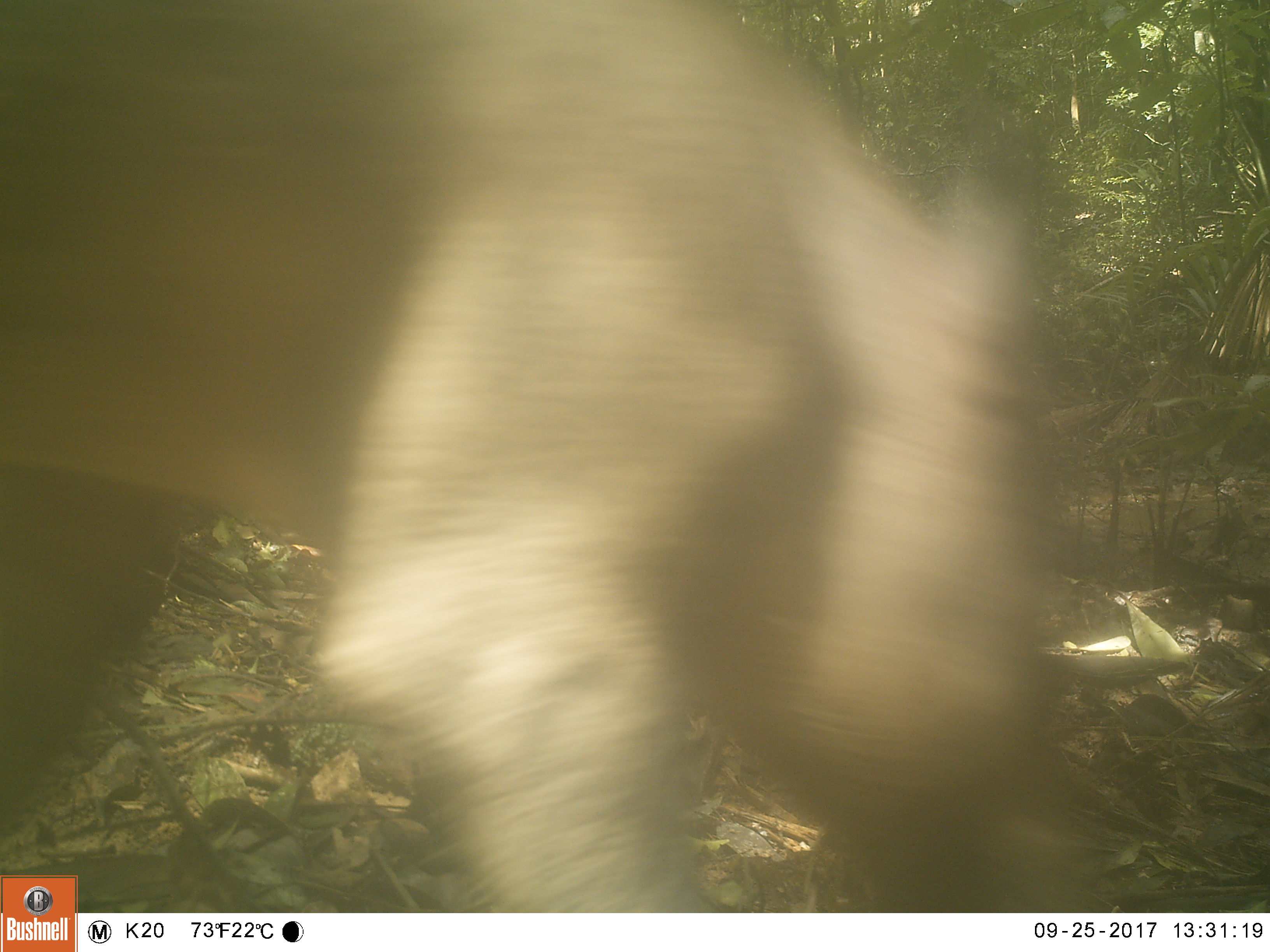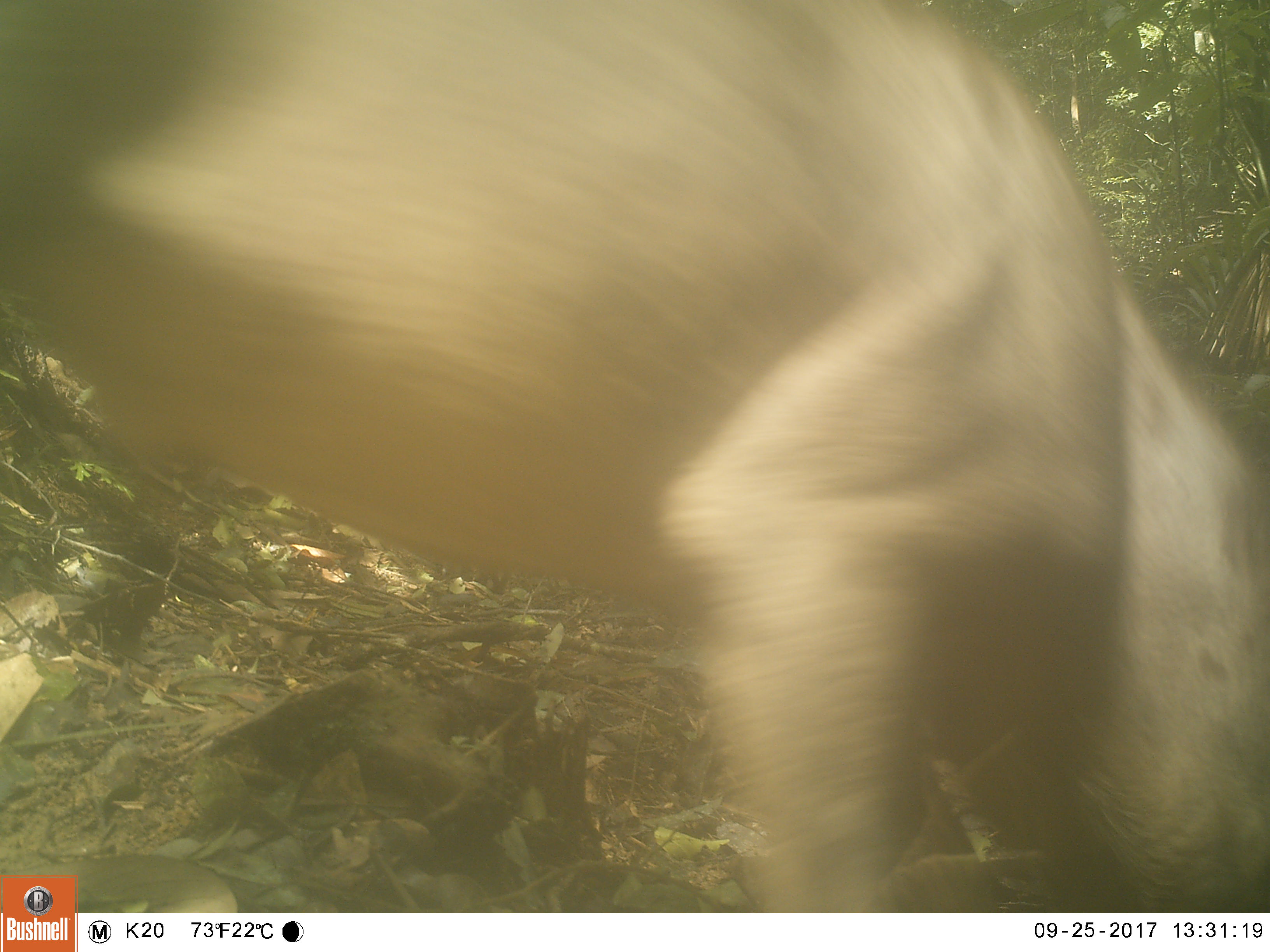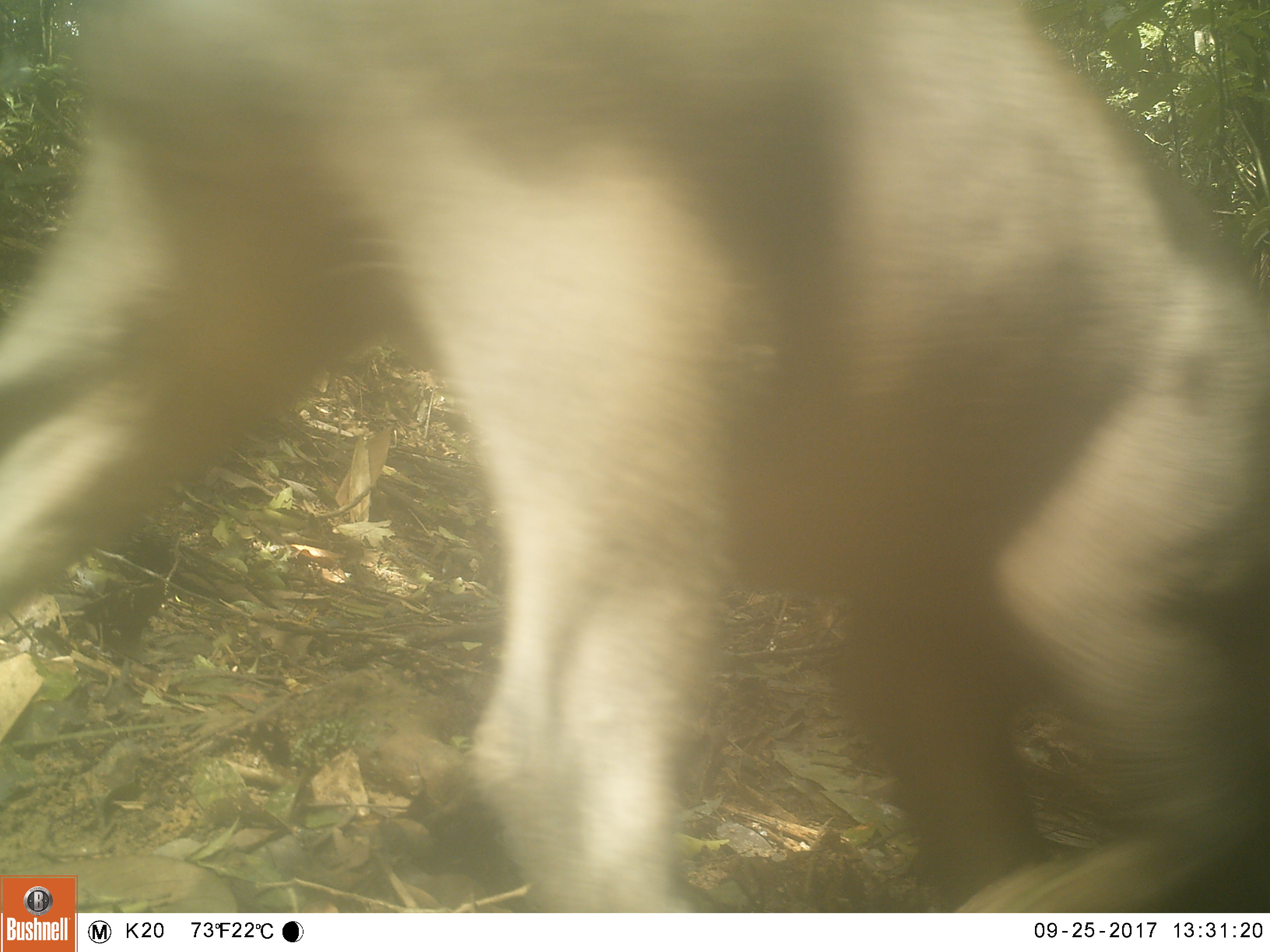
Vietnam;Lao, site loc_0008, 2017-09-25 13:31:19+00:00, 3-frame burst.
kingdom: Animalia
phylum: Chordata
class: Mammalia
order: Artiodactyla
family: Suidae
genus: Sus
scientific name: Sus scrofa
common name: eurasian wild pig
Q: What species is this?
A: Eurasian wild pig (Sus scrofa).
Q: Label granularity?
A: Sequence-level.